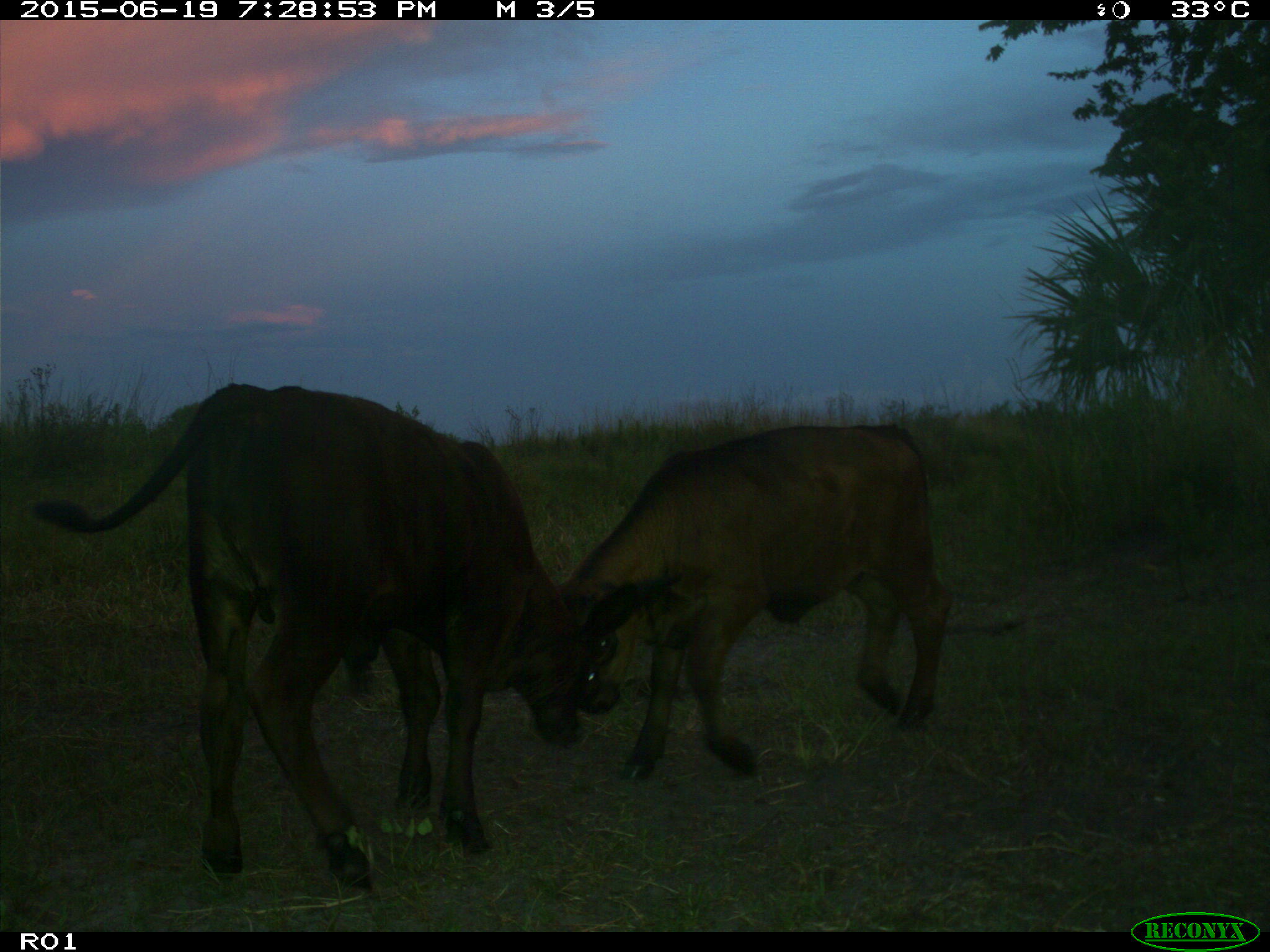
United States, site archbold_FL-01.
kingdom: Animalia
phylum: Chordata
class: Mammalia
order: Artiodactyla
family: Bovidae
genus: Bos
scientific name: Bos taurus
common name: domestic cow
Bos taurus (domestic cow).